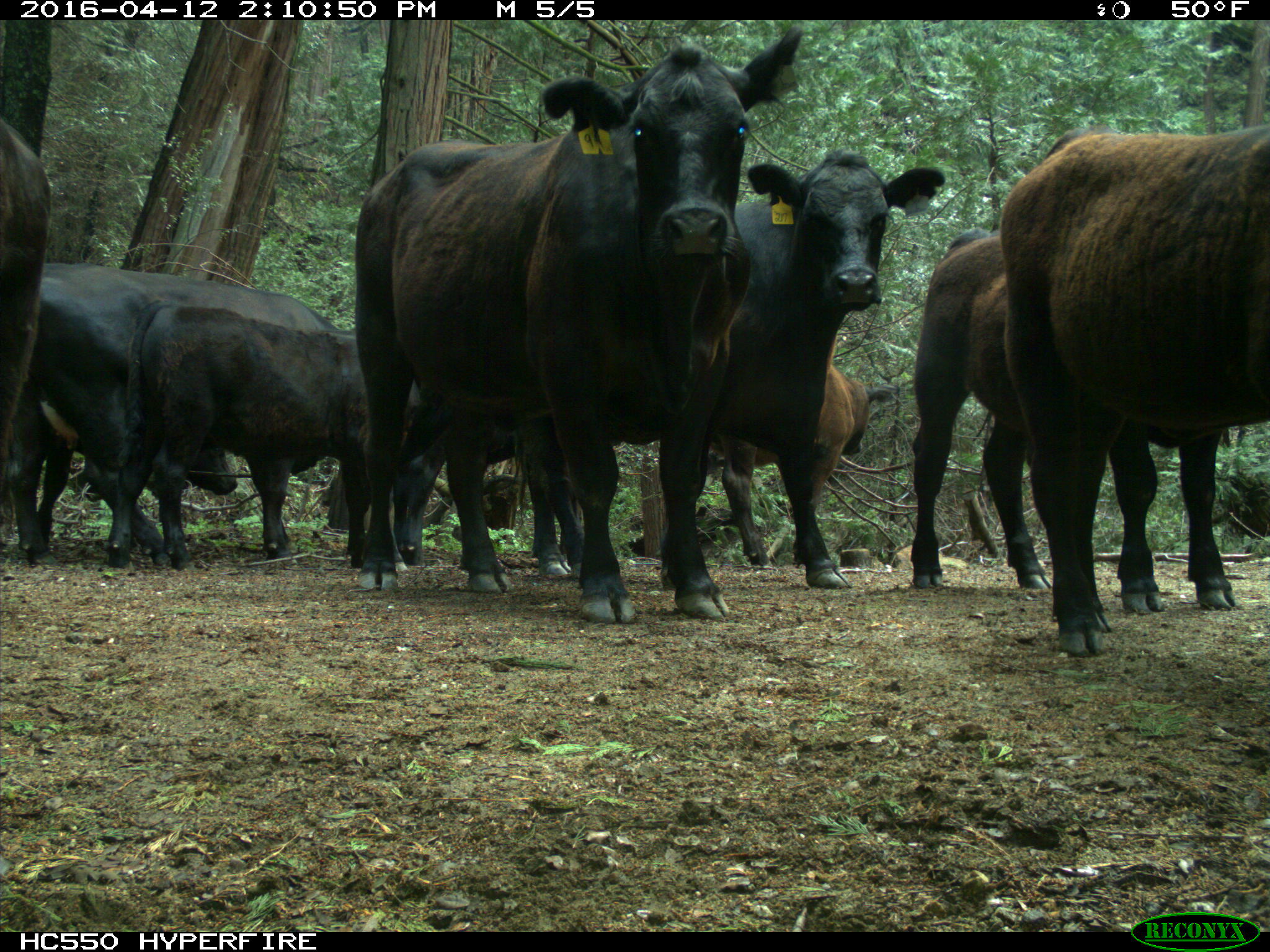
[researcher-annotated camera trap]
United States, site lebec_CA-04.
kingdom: Animalia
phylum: Chordata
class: Mammalia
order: Artiodactyla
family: Bovidae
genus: Bos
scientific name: Bos taurus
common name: domestic cow